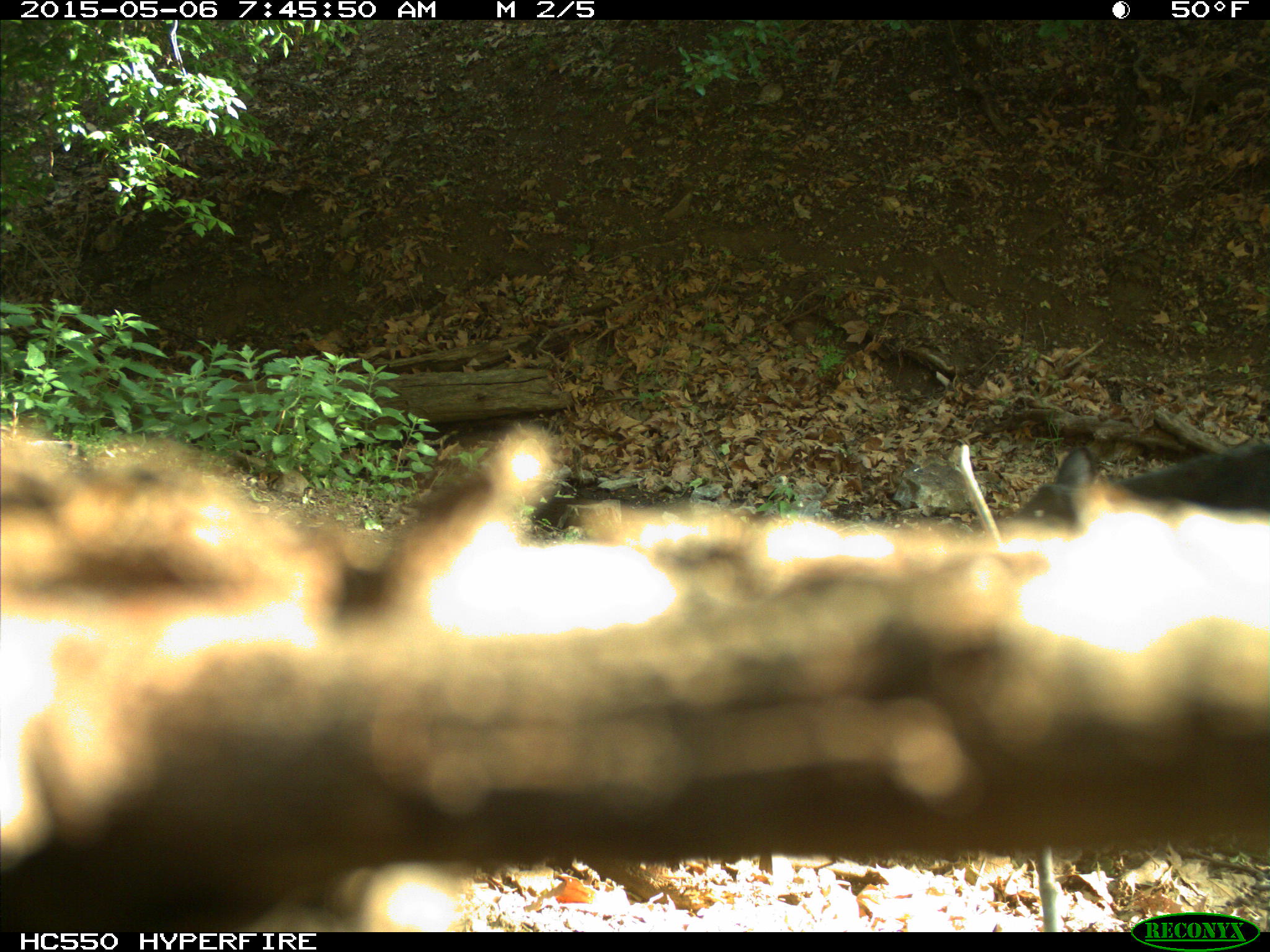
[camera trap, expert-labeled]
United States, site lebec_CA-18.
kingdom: Animalia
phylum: Chordata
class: Mammalia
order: Artiodactyla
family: Bovidae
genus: Bos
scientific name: Bos taurus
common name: domestic cow